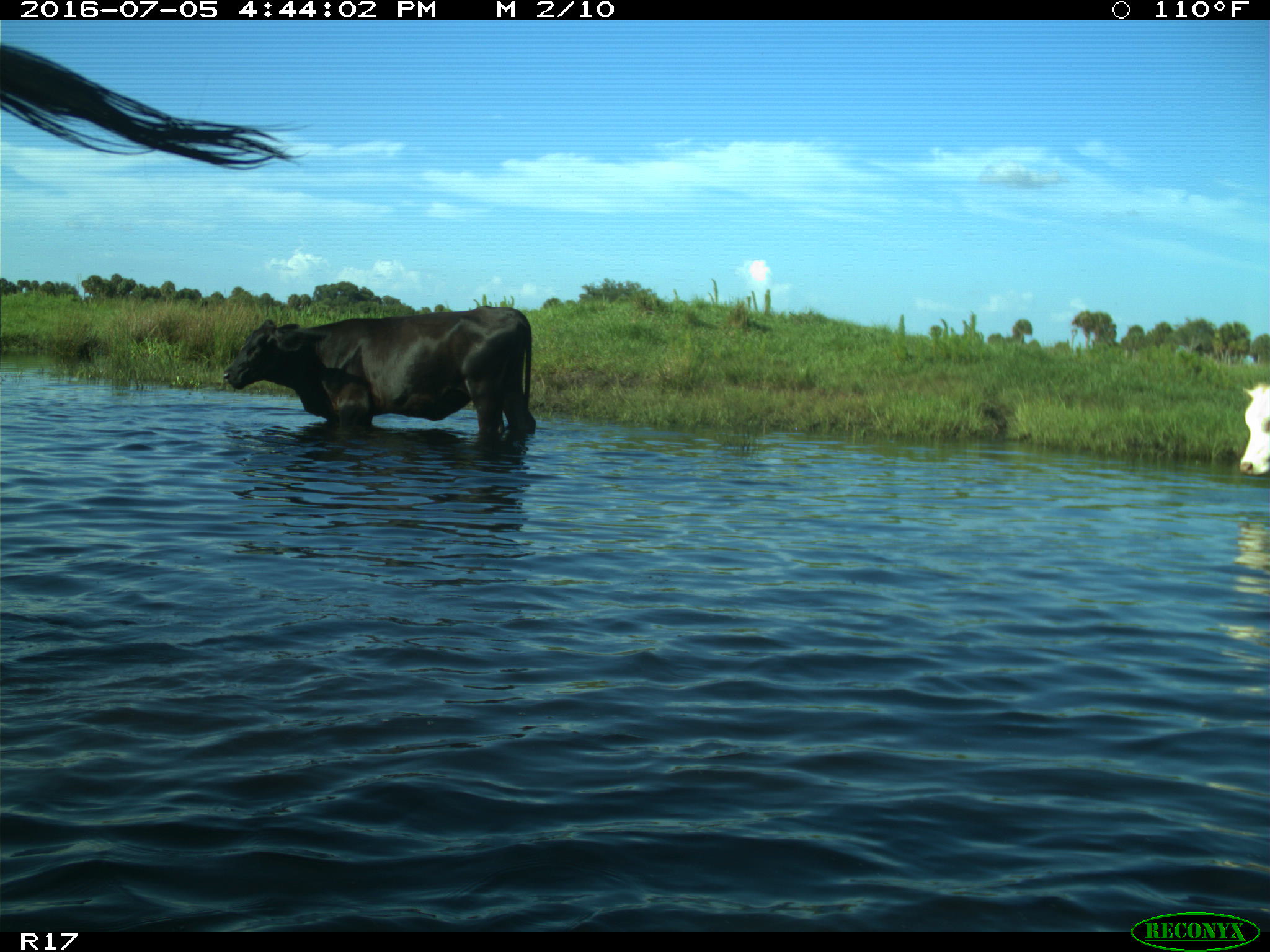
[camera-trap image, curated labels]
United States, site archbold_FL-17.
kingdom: Animalia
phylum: Chordata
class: Mammalia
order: Artiodactyla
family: Bovidae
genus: Bos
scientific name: Bos taurus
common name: domestic cow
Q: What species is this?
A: Bos taurus (domestic cow).